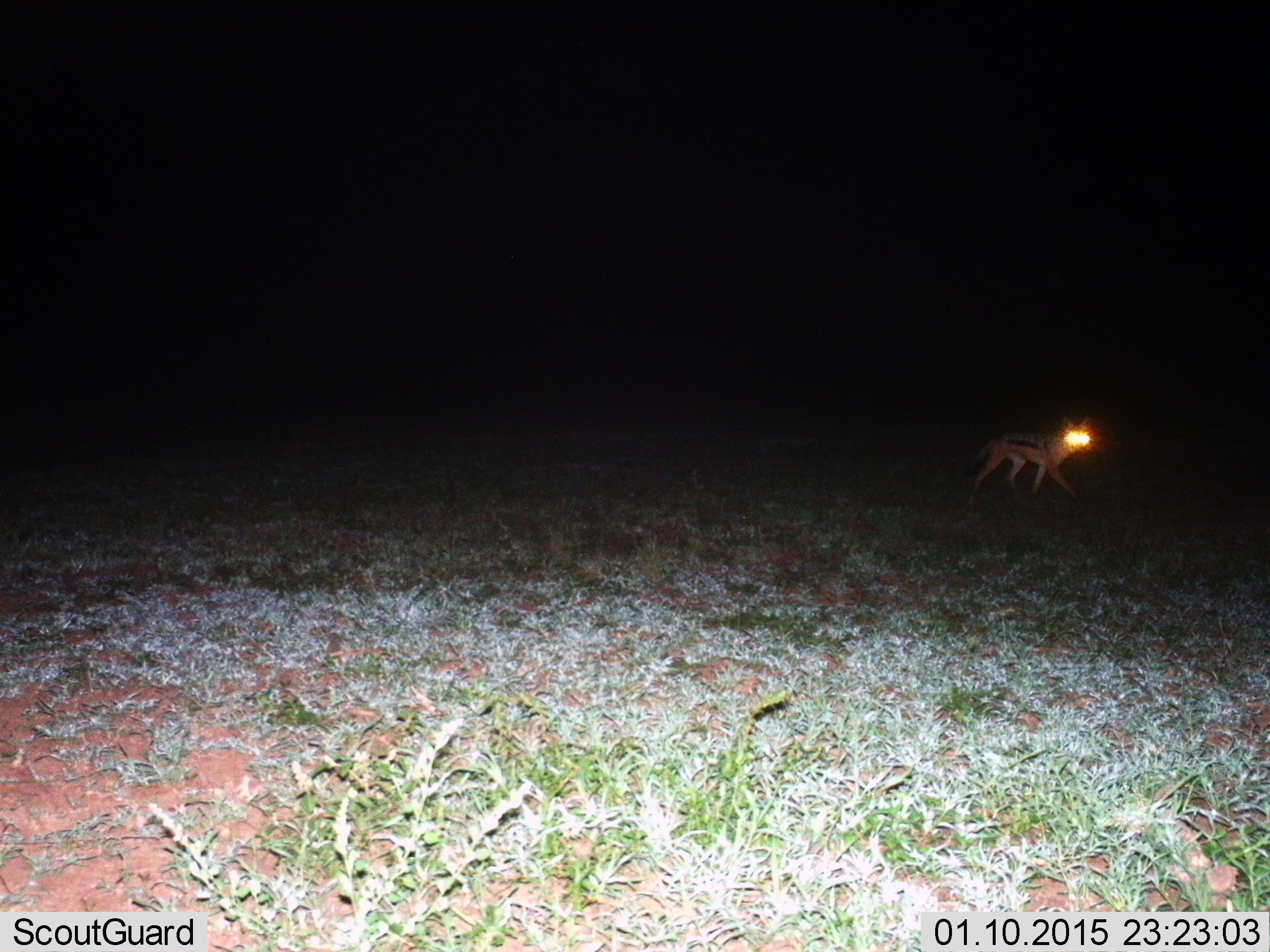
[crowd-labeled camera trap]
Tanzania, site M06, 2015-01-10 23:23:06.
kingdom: Animalia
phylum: Chordata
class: Mammalia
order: Carnivora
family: Canidae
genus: Lupulella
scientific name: Lupulella mesomelas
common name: black-backed jackal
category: jackal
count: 1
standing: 20%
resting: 0%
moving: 80%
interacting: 0%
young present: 0%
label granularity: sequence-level